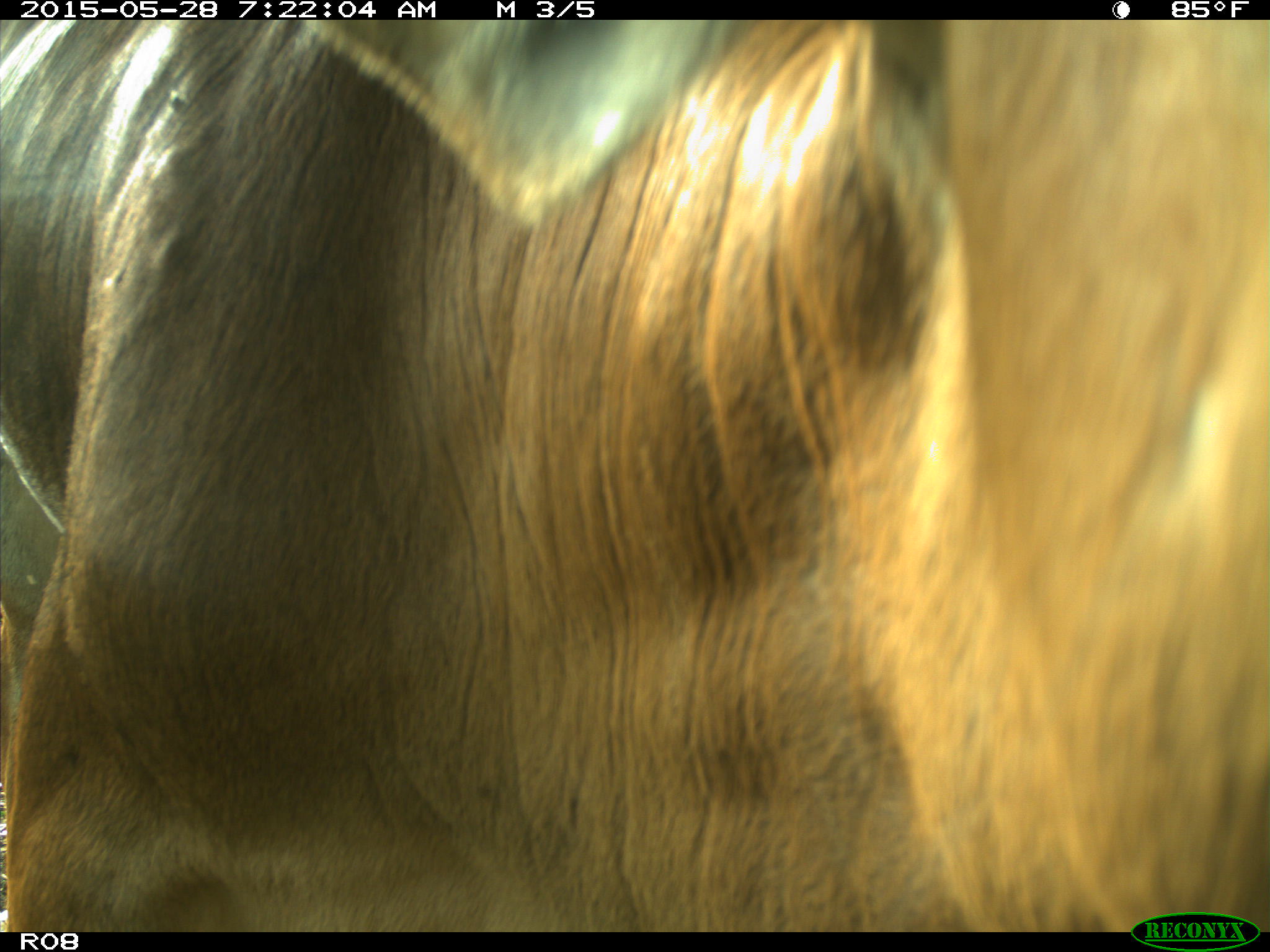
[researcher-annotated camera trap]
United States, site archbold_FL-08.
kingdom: Animalia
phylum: Chordata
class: Mammalia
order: Artiodactyla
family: Bovidae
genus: Bos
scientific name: Bos taurus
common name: domestic cow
Bos taurus (domestic cow).